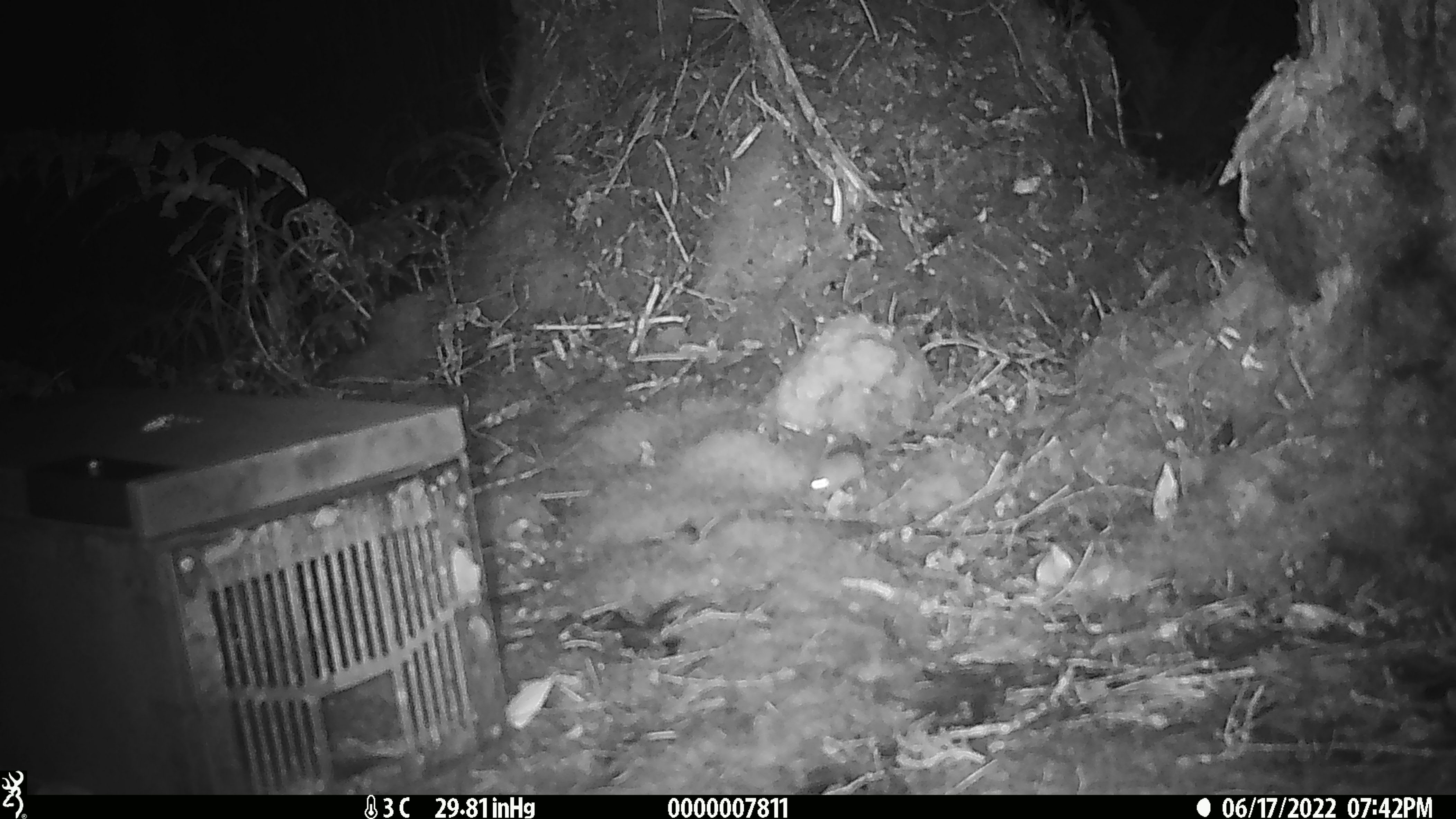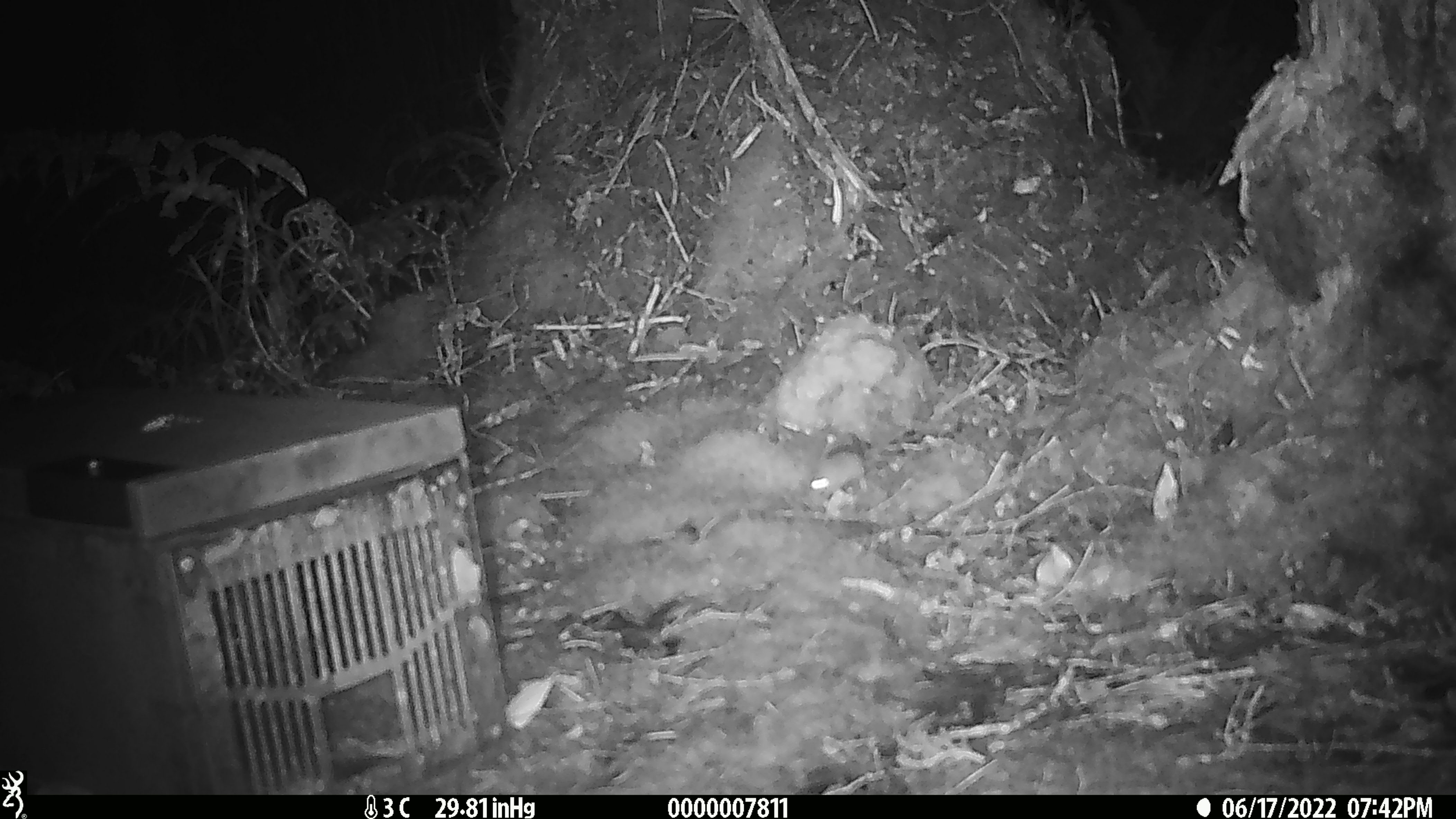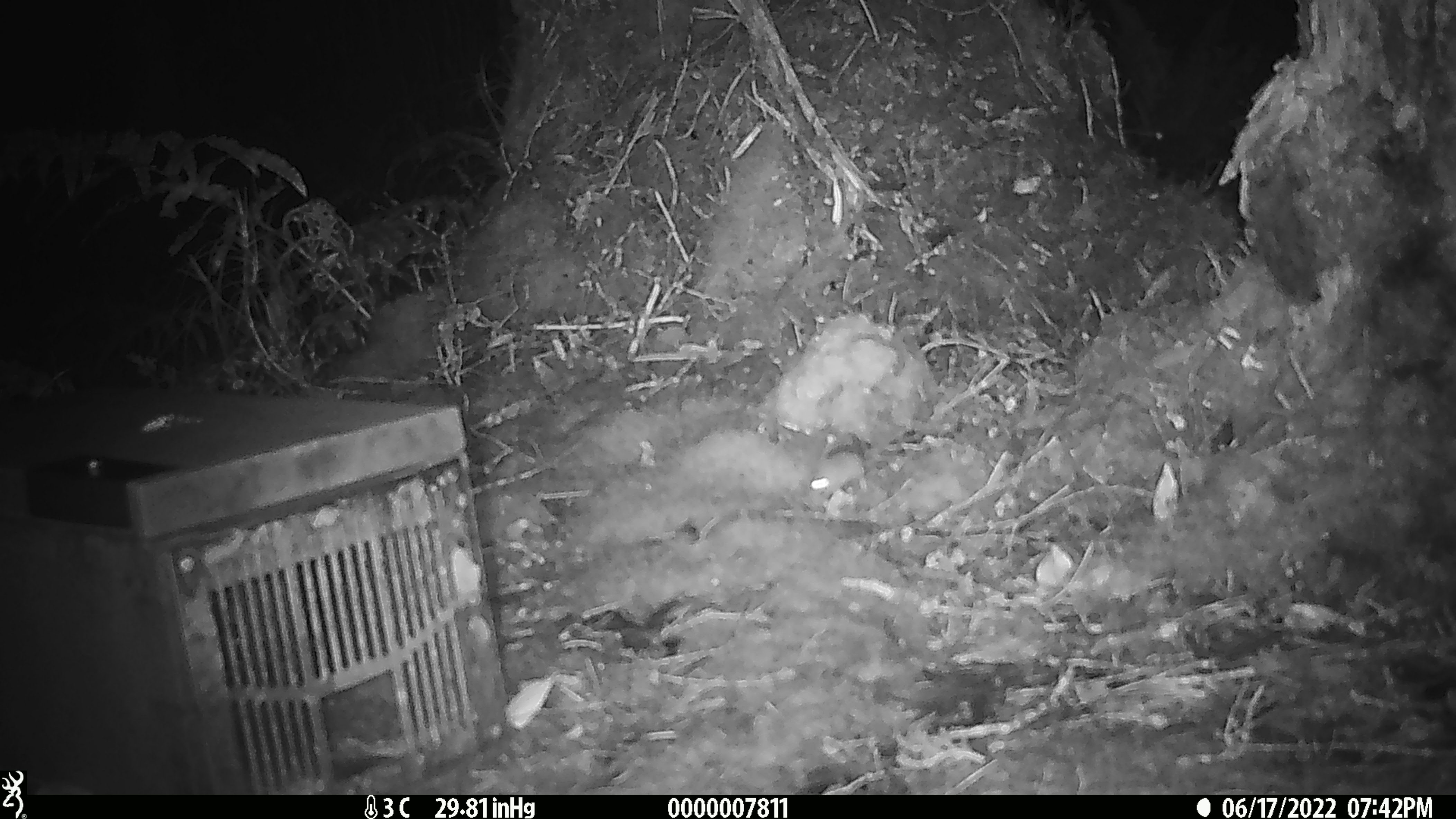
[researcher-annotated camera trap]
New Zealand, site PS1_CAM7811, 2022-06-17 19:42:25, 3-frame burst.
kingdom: Animalia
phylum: Chordata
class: Mammalia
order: Rodentia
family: Muridae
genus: Mus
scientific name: Mus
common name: mouse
Mouse (Mus).